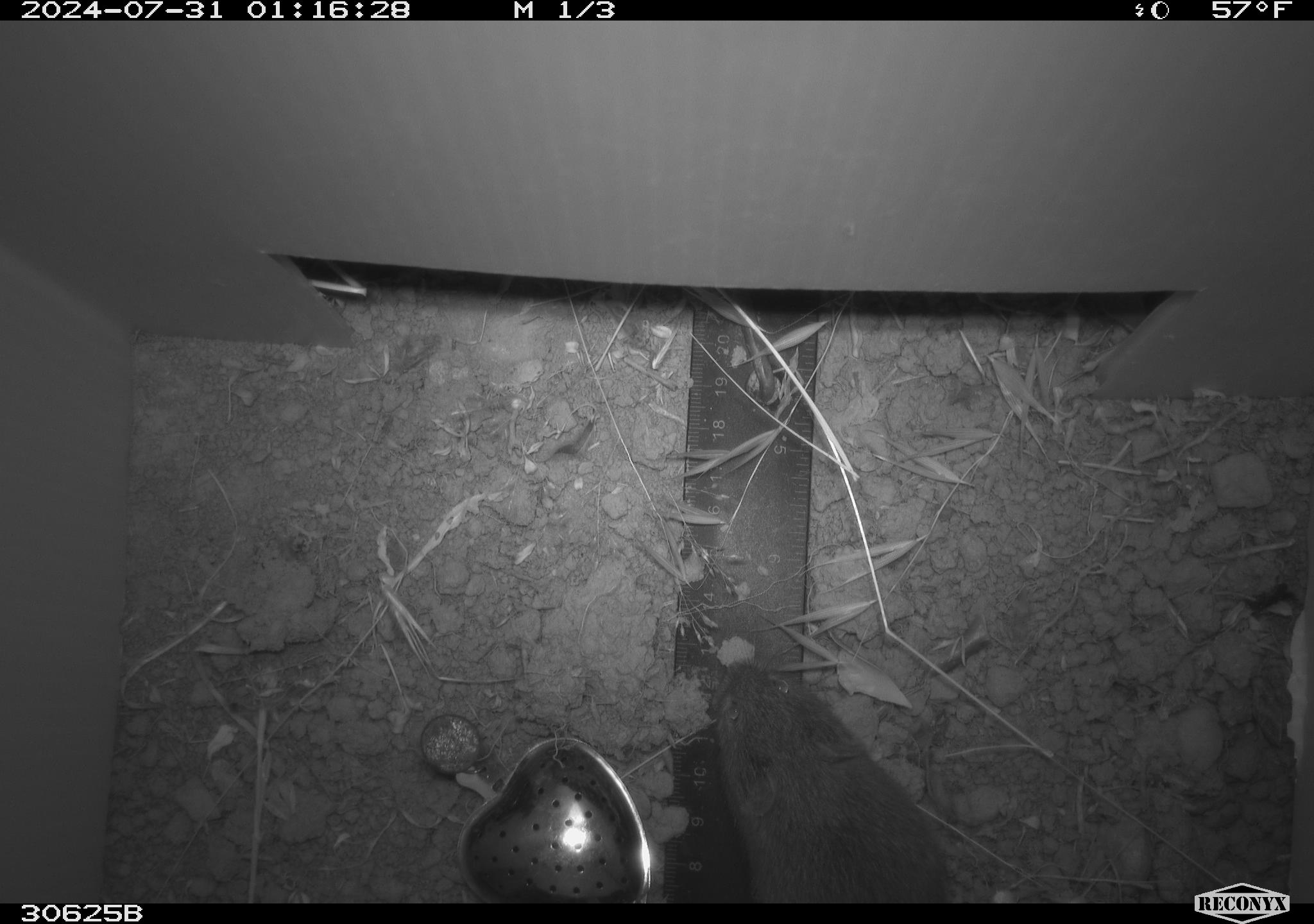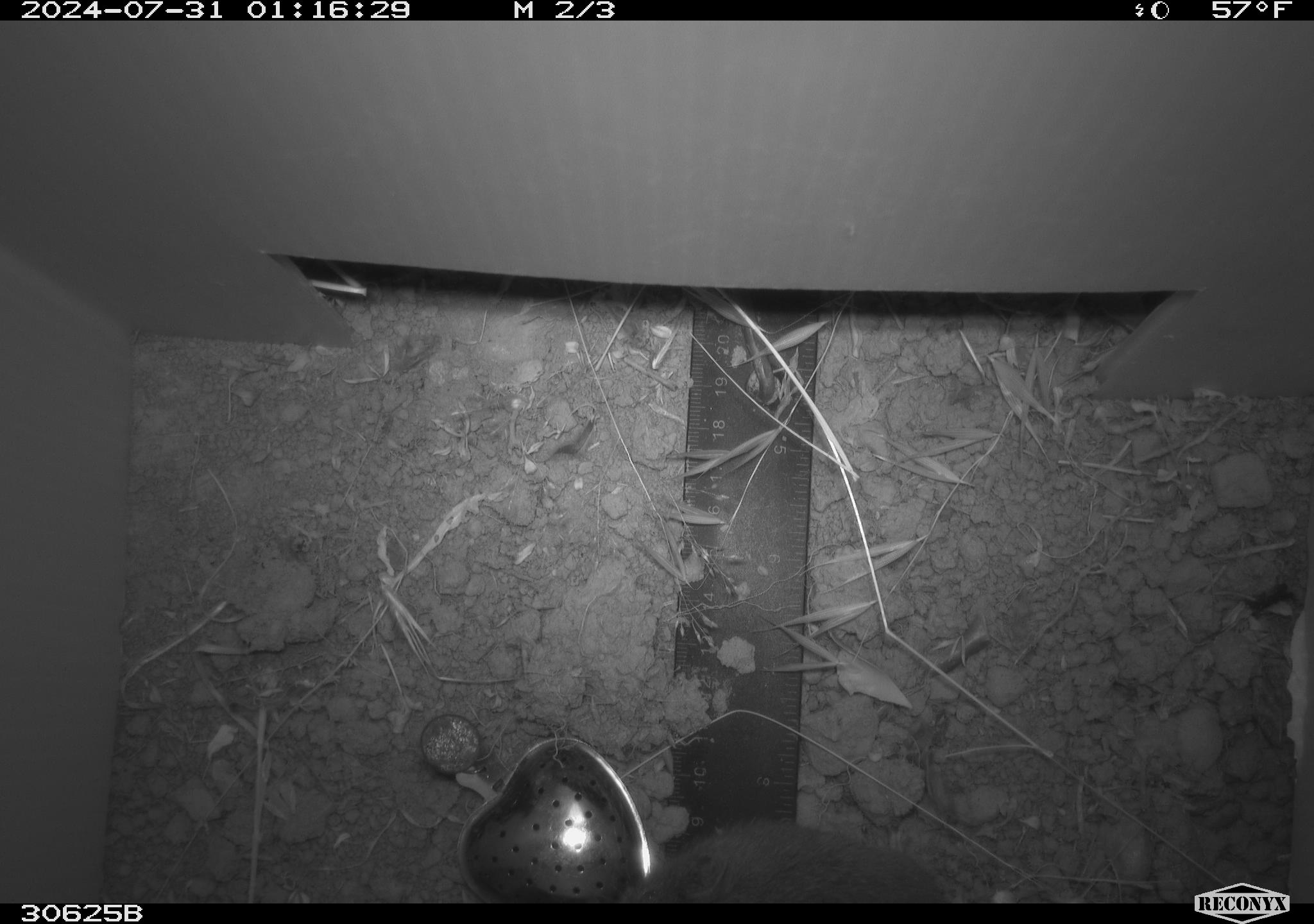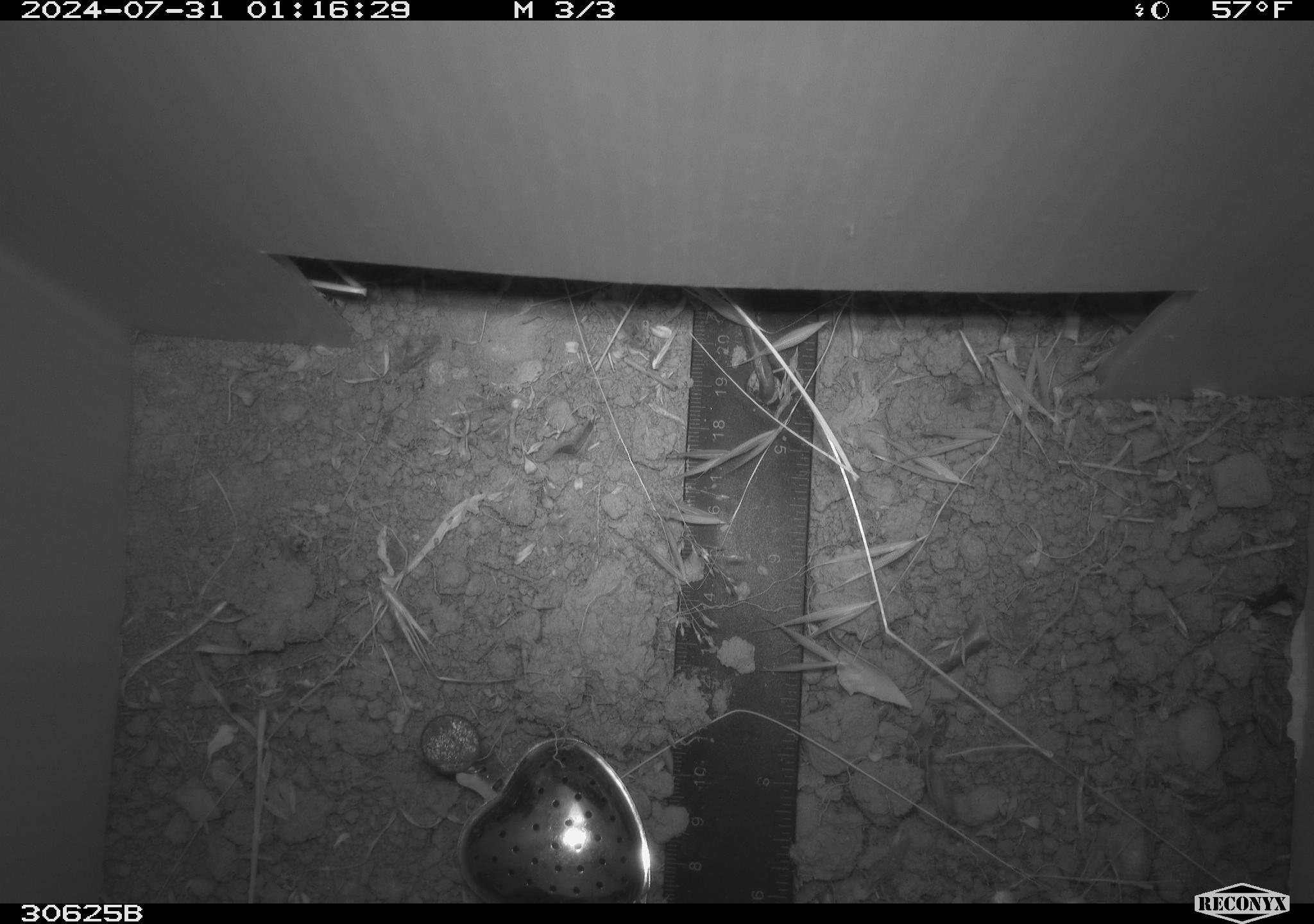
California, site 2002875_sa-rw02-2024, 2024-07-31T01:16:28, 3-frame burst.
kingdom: Animalia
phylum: Chordata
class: Mammalia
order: Rodentia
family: Cricetidae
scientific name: Arvicolinae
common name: voles, lemmings, and muskrats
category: arvicolinae subfamily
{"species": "arvicolinae subfamily (voles, lemmings, and muskrats) (Arvicolinae)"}